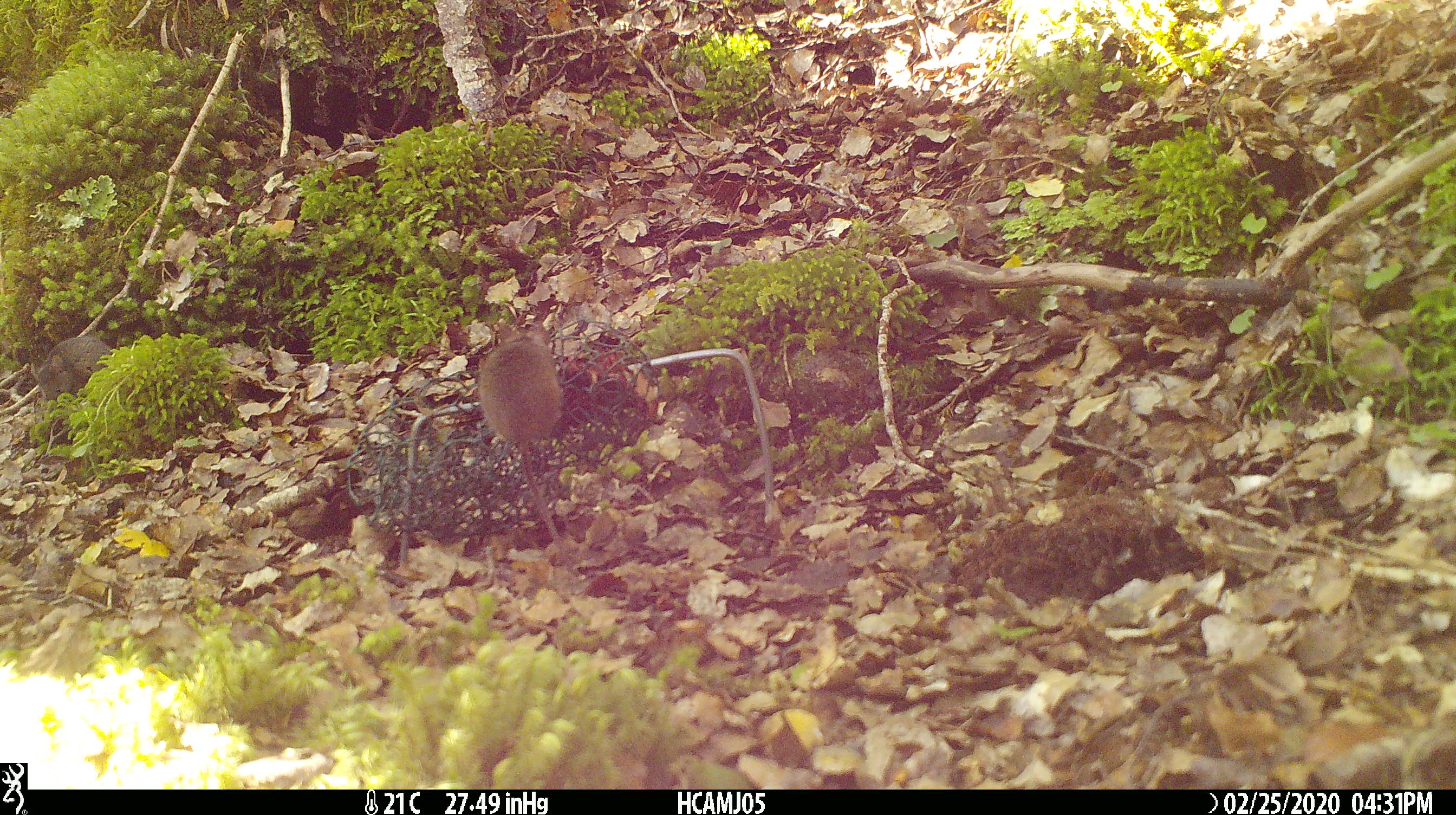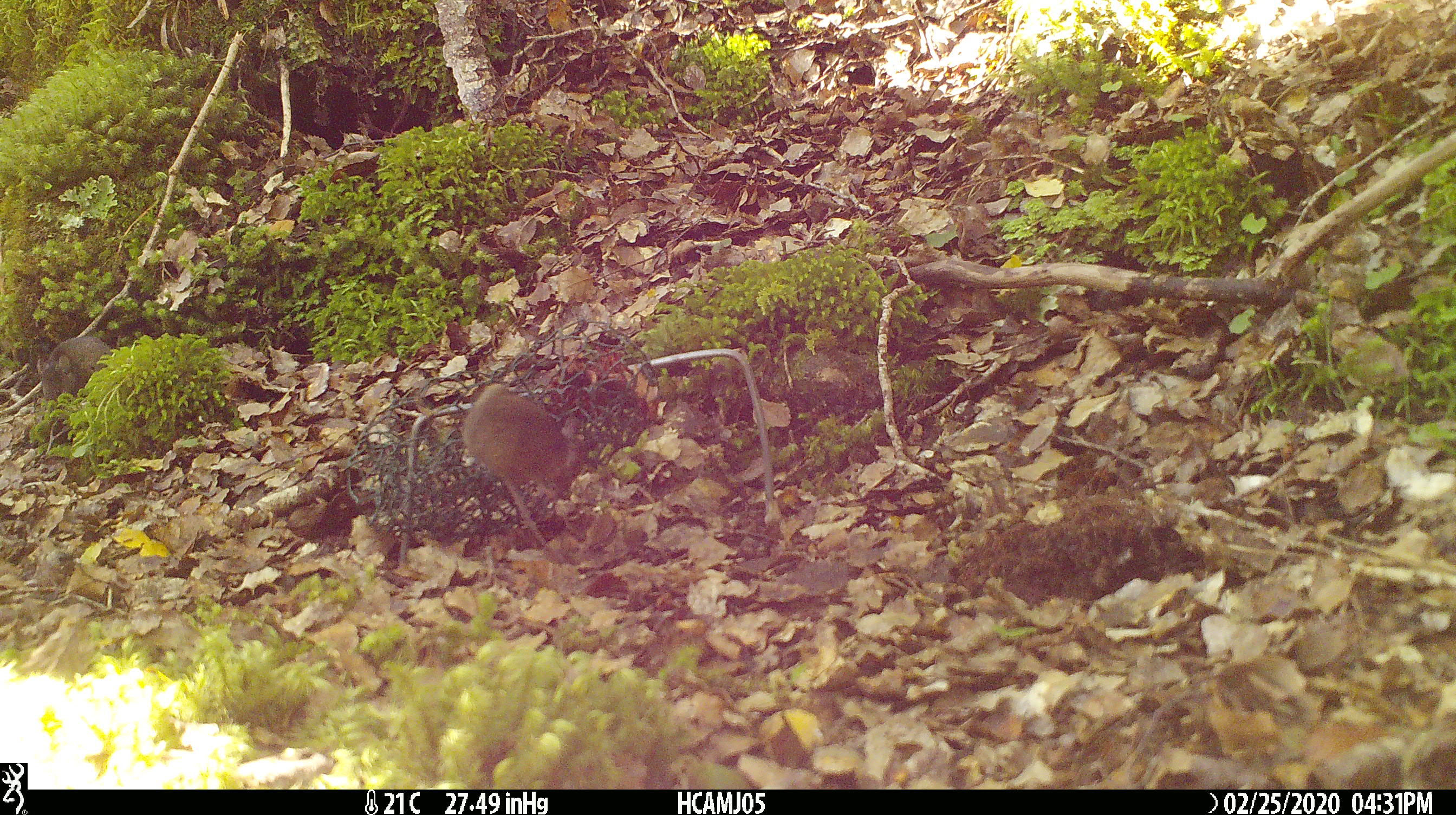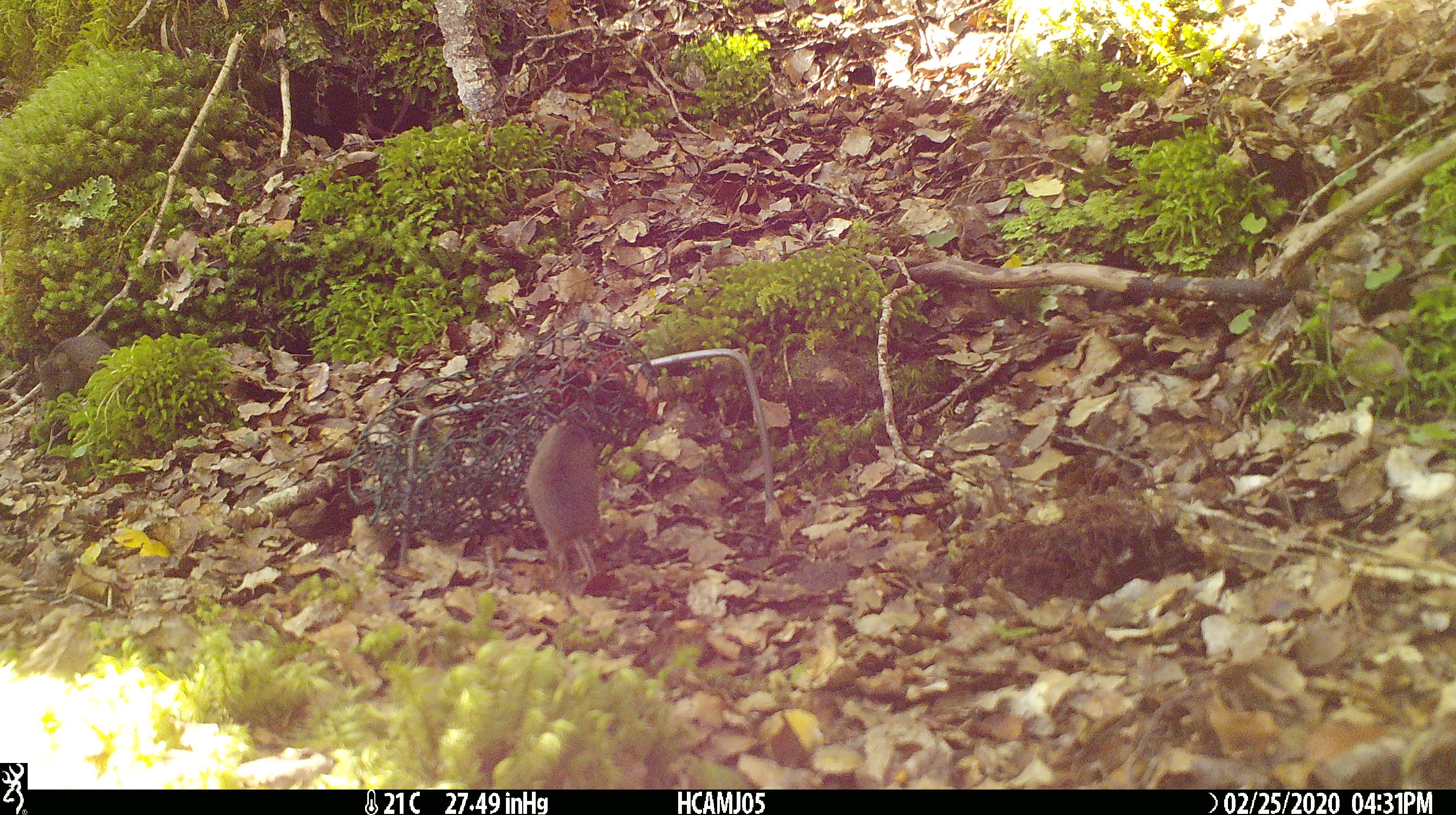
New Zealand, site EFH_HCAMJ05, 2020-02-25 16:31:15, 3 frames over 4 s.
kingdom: Animalia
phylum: Chordata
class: Mammalia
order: Rodentia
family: Muridae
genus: Mus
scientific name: Mus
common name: mouse